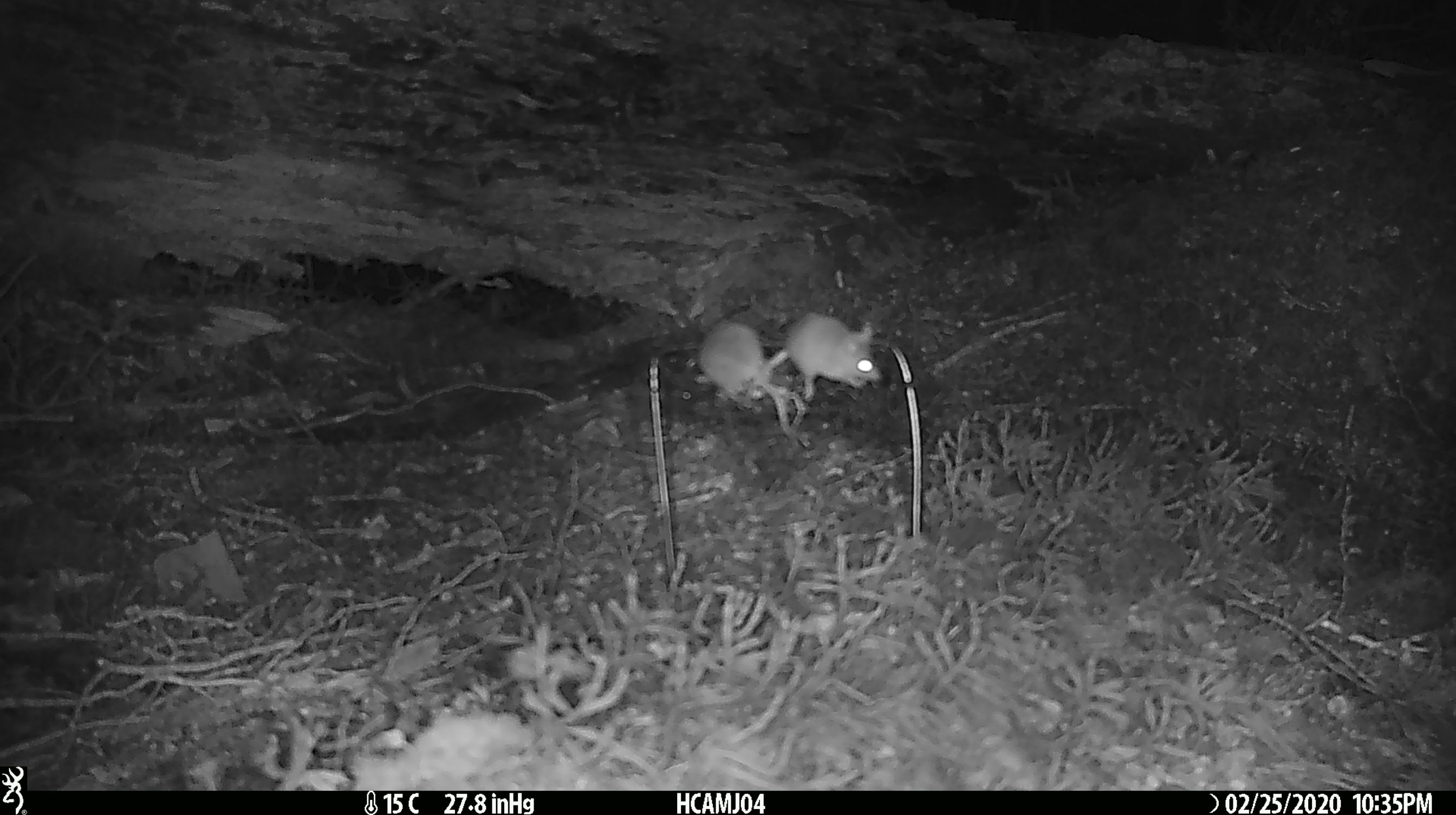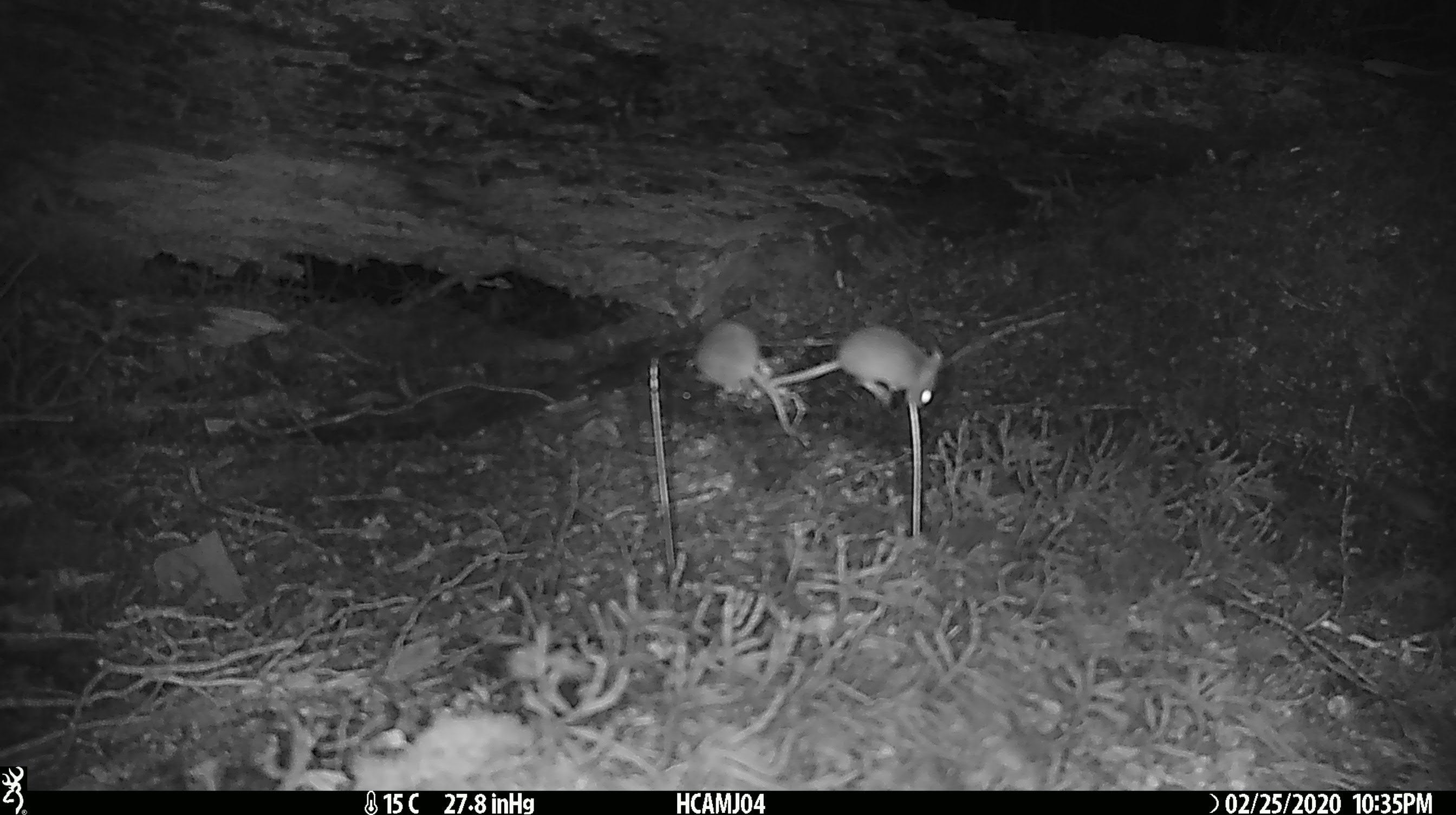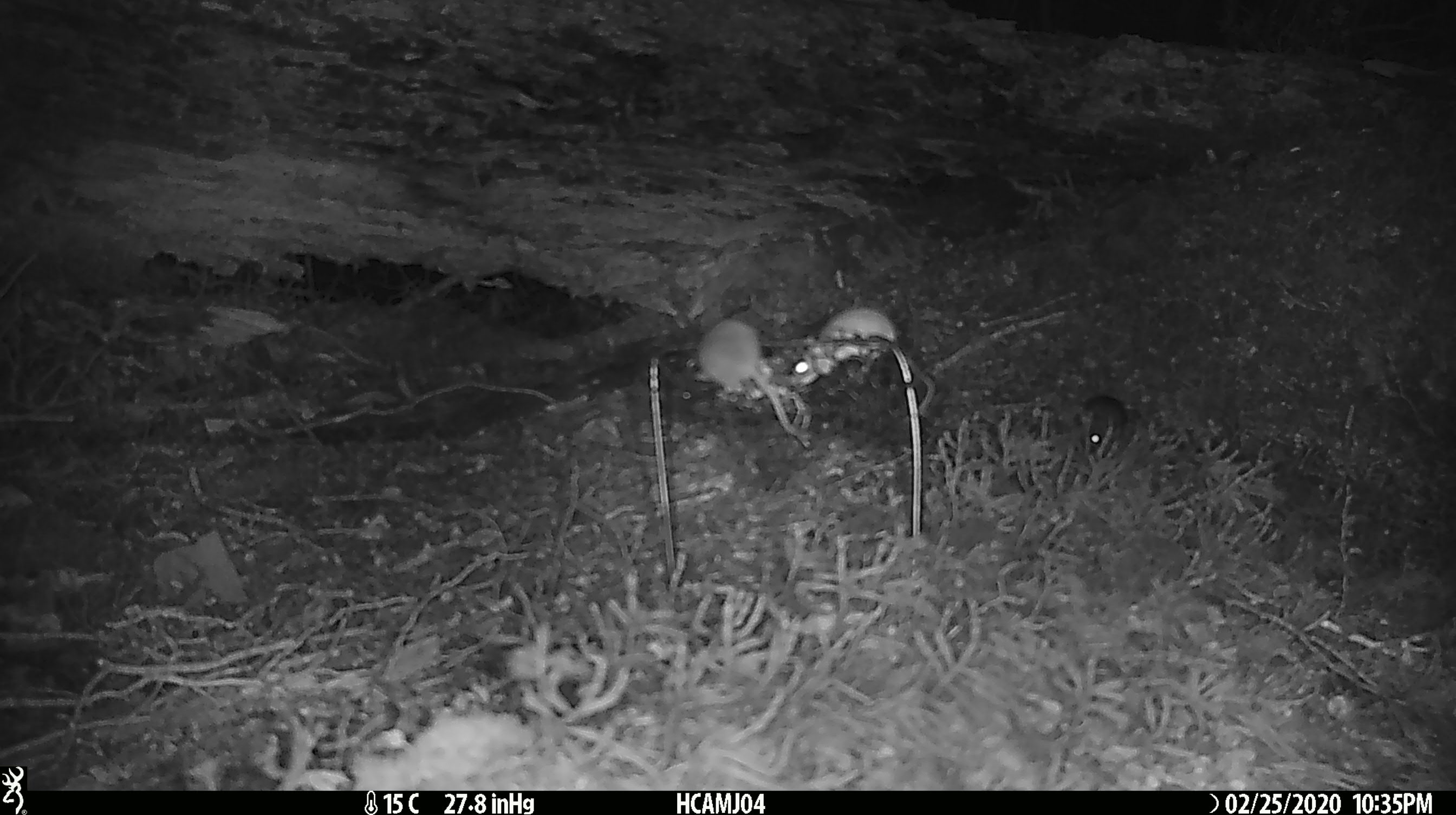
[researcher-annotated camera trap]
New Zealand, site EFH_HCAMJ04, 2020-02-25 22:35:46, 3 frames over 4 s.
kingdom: Animalia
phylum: Chordata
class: Mammalia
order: Rodentia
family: Muridae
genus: Mus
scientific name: Mus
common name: mouse